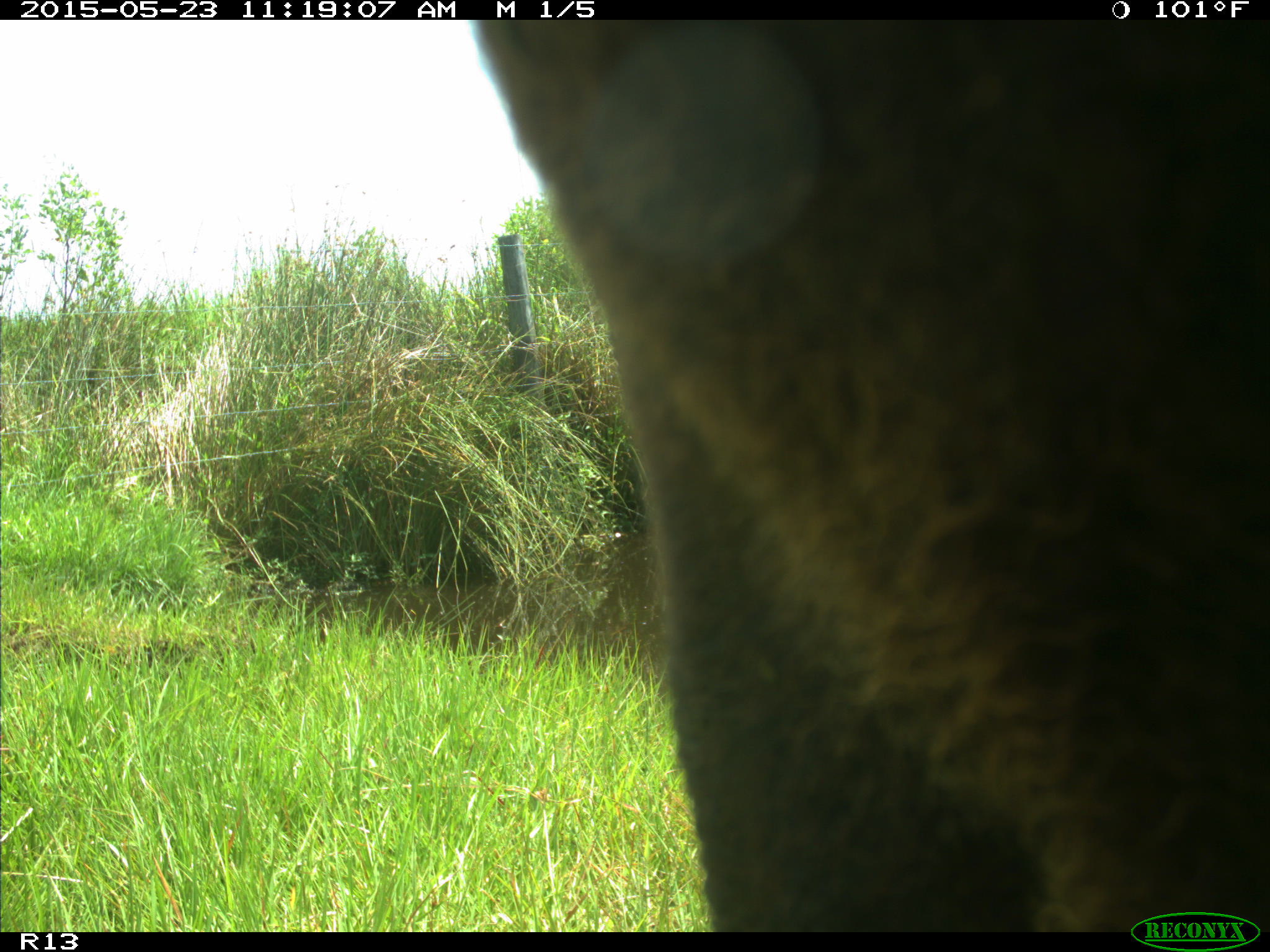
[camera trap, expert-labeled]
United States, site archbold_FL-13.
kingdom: Animalia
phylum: Chordata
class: Mammalia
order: Artiodactyla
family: Bovidae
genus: Bos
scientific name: Bos taurus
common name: domestic cow